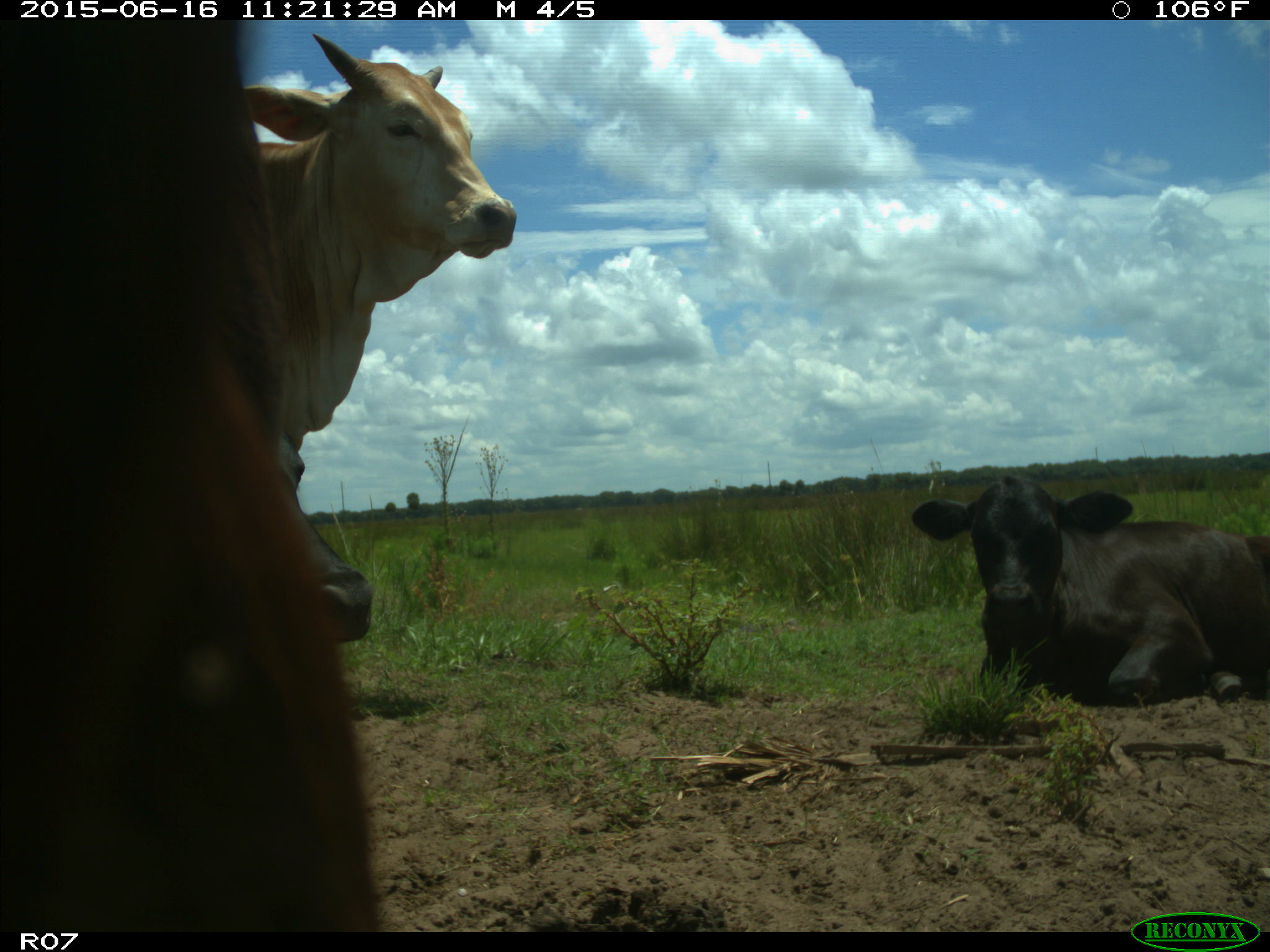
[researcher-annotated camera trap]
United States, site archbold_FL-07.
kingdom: Animalia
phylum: Chordata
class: Mammalia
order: Artiodactyla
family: Bovidae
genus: Bos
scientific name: Bos taurus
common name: domestic cow